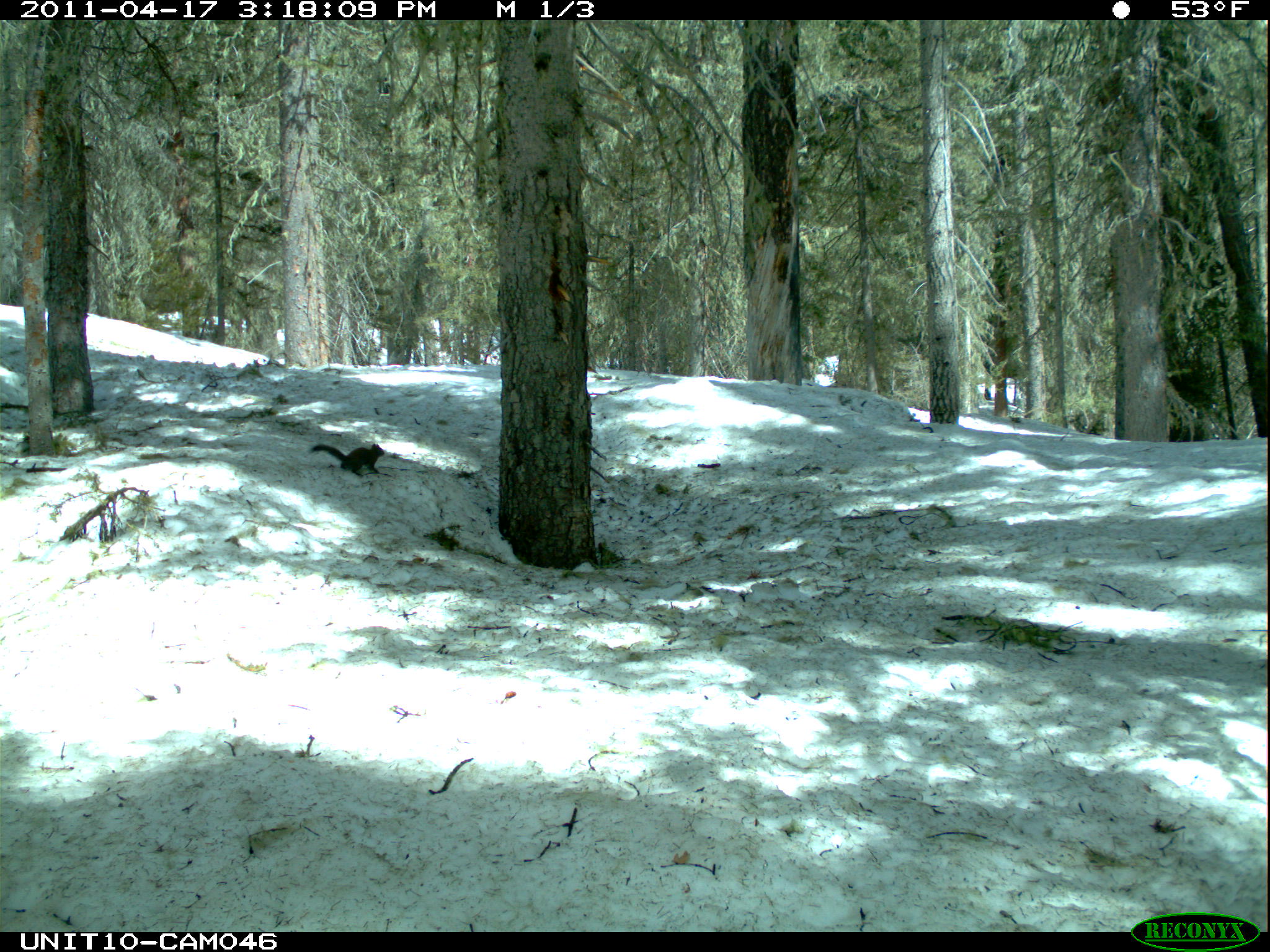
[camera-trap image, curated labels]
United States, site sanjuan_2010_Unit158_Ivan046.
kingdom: Animalia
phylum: Chordata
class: Mammalia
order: Rodentia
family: Sciuridae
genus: Tamiasciurus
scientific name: Tamiasciurus hudsonicus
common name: american red squirrel